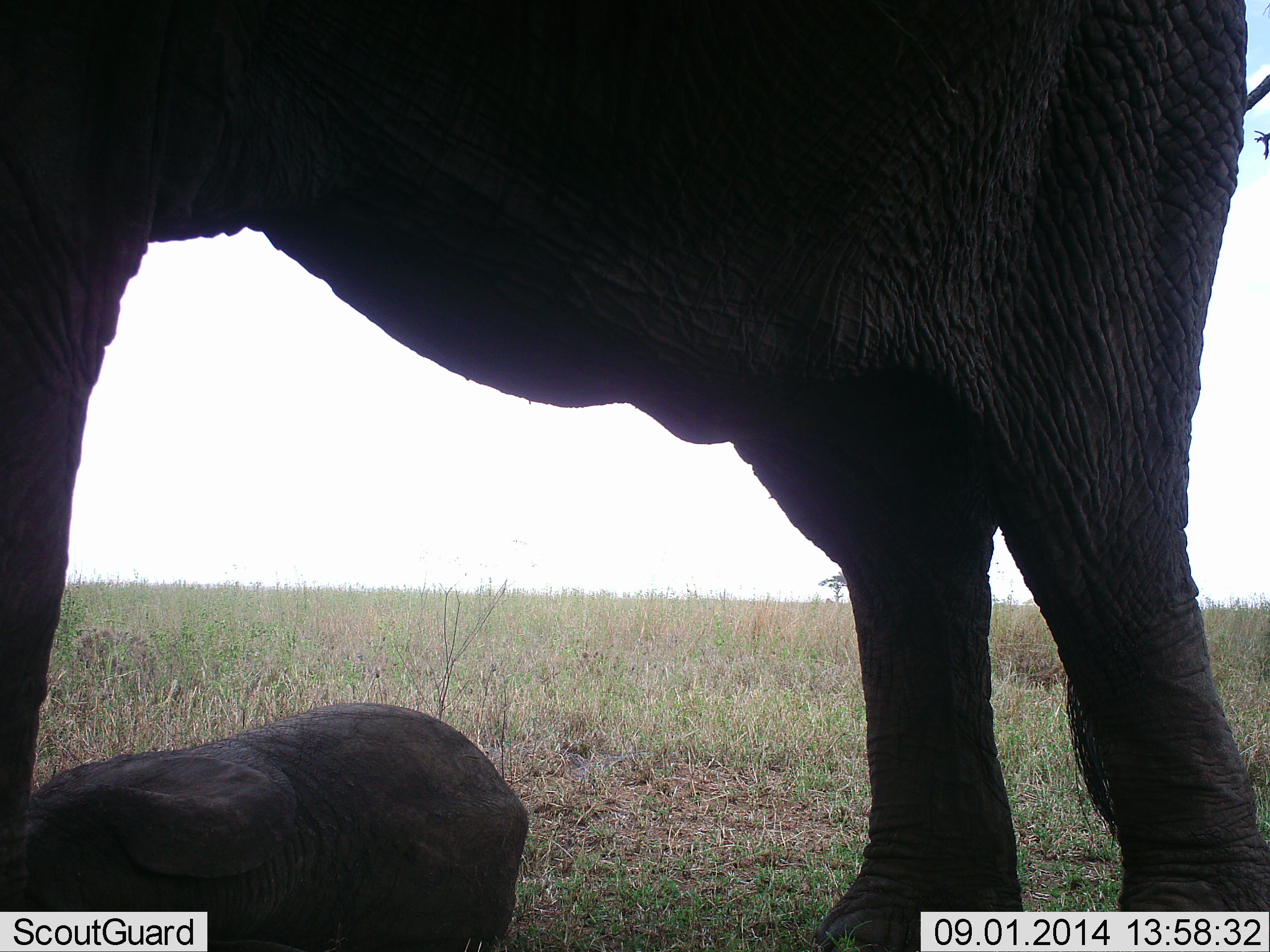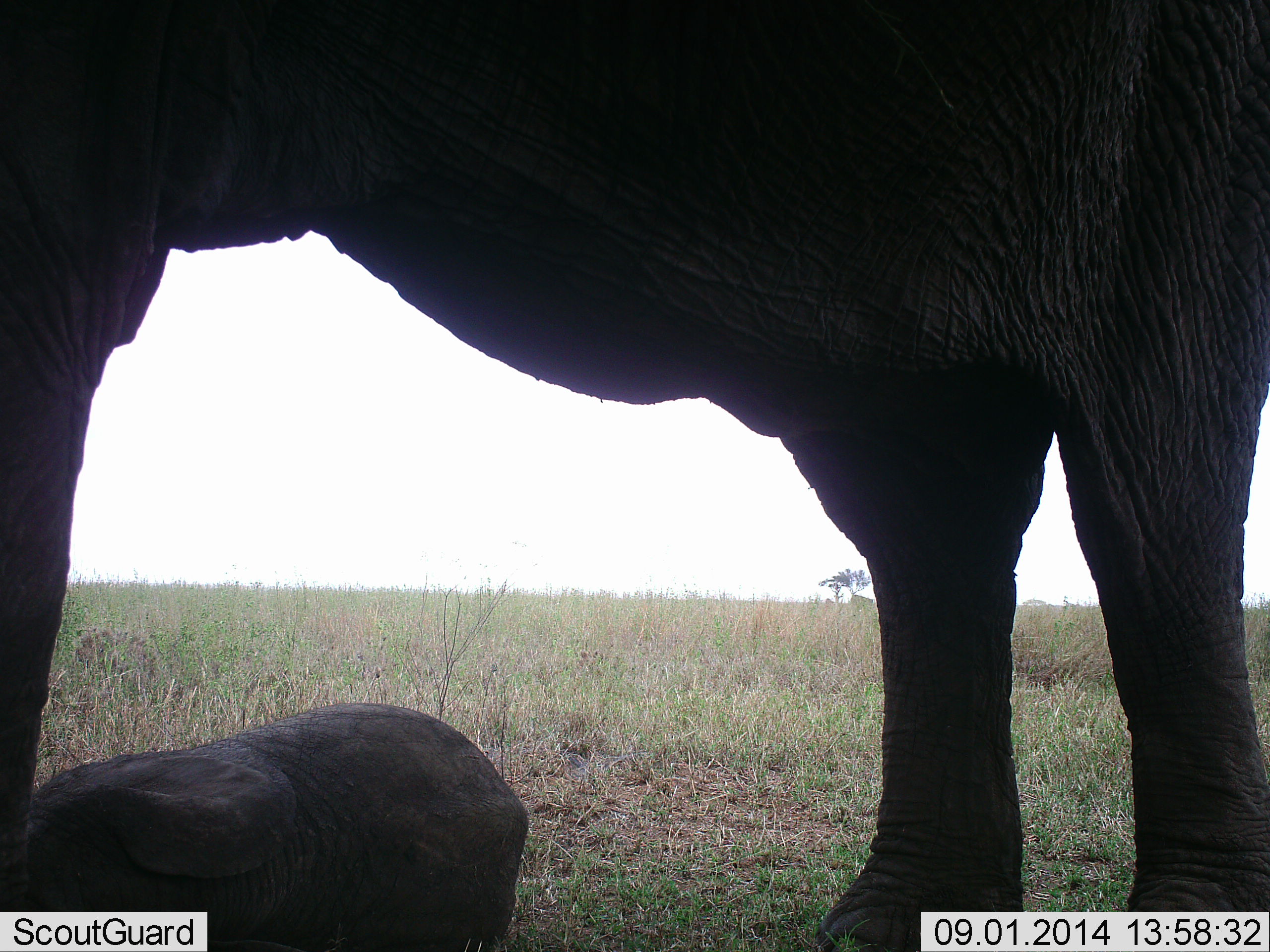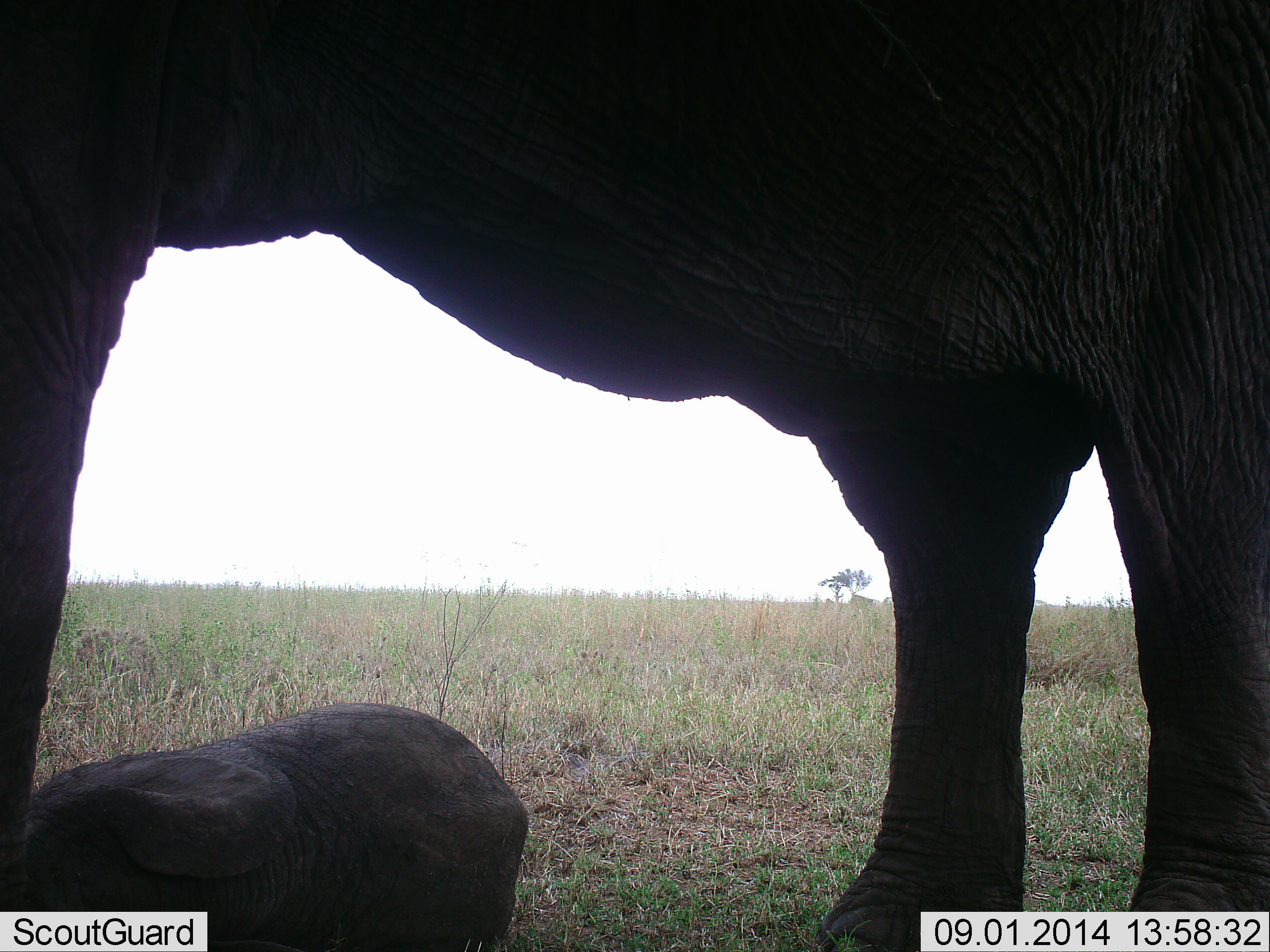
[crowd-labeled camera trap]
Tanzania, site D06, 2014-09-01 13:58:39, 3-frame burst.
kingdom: Animalia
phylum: Chordata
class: Mammalia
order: Proboscidea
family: Elephantidae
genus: Loxodonta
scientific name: Loxodonta africana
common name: african bush elephant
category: elephant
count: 2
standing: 100%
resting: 70%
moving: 0%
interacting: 0%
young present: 90%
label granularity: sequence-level